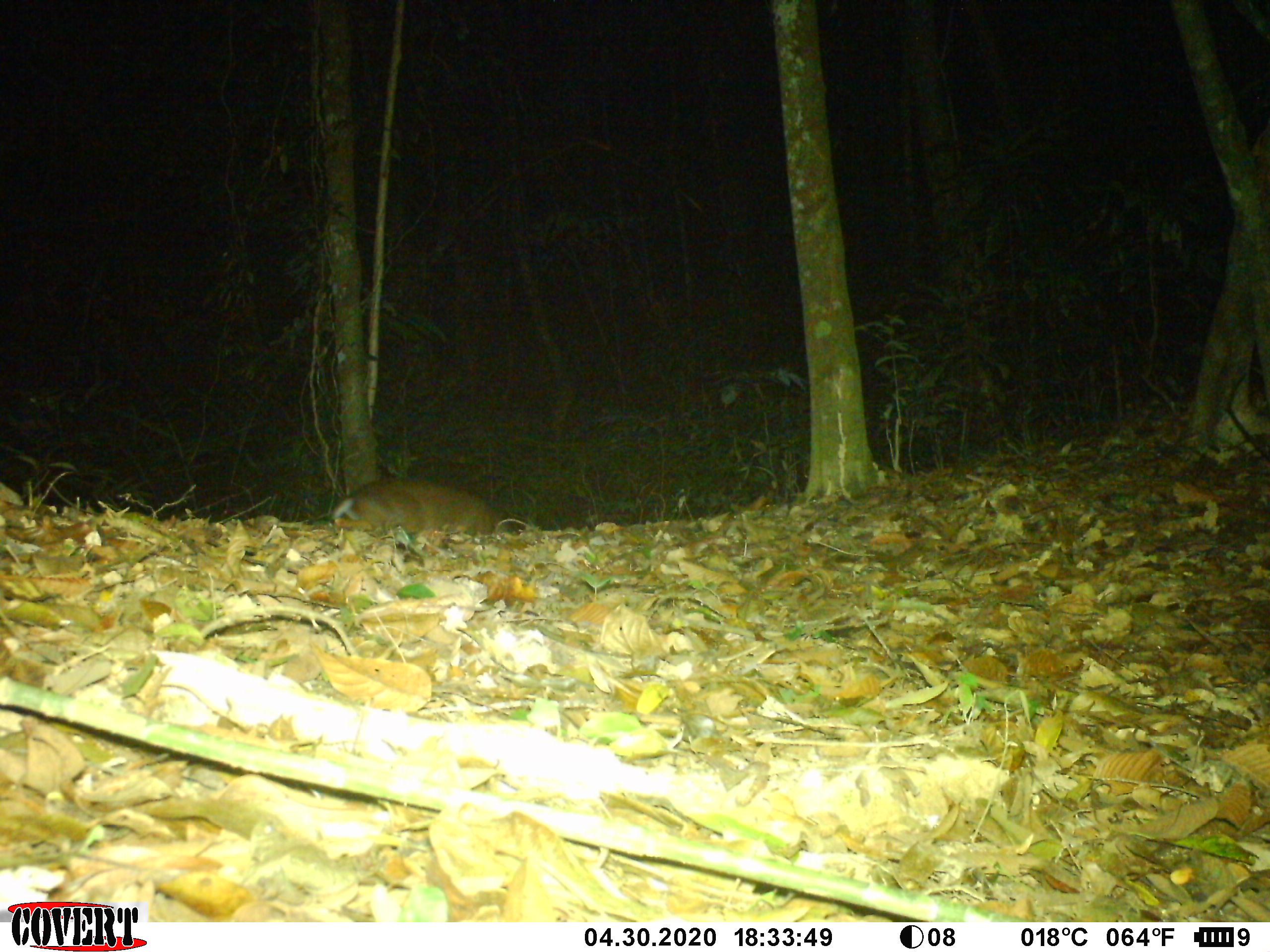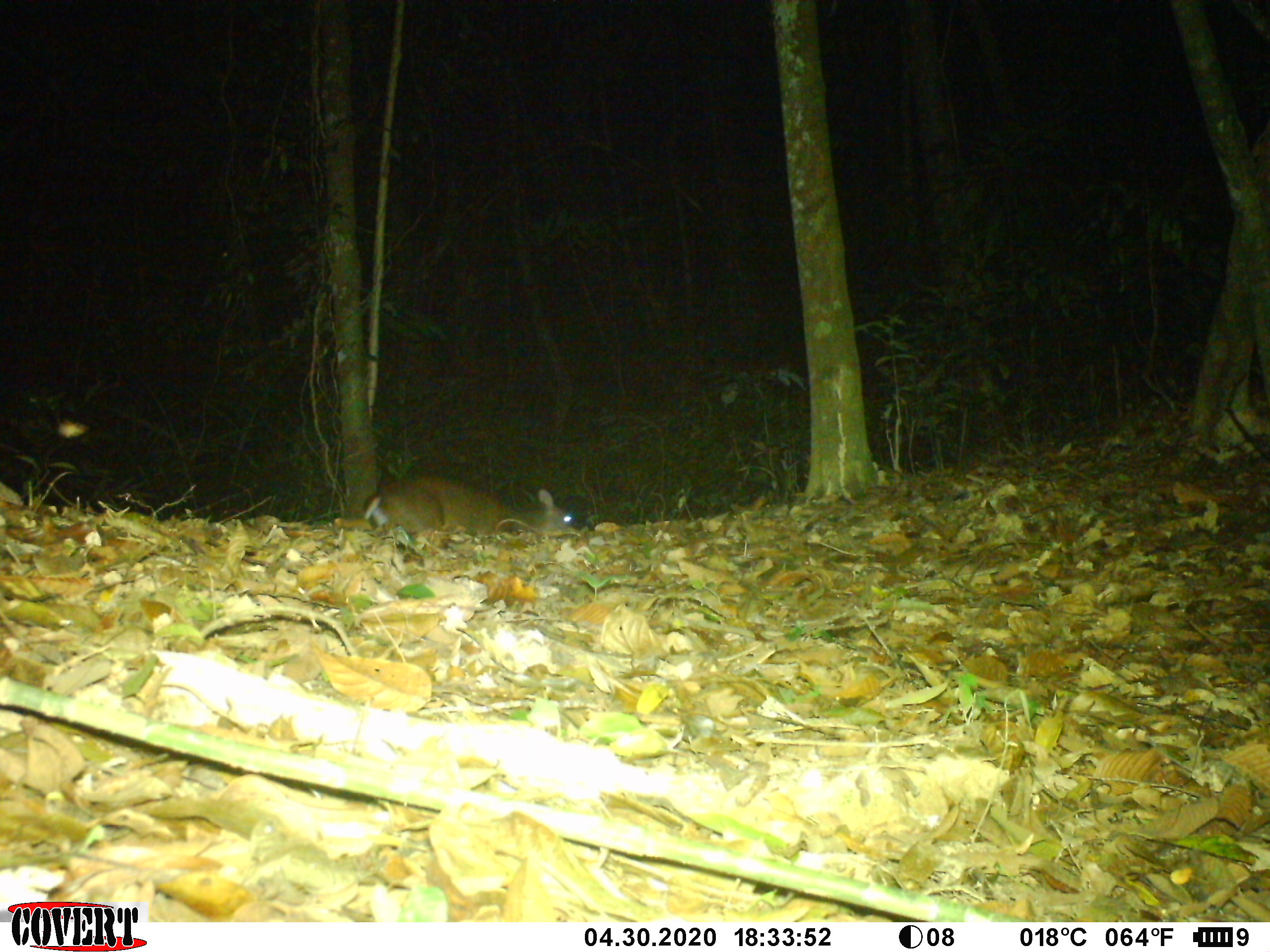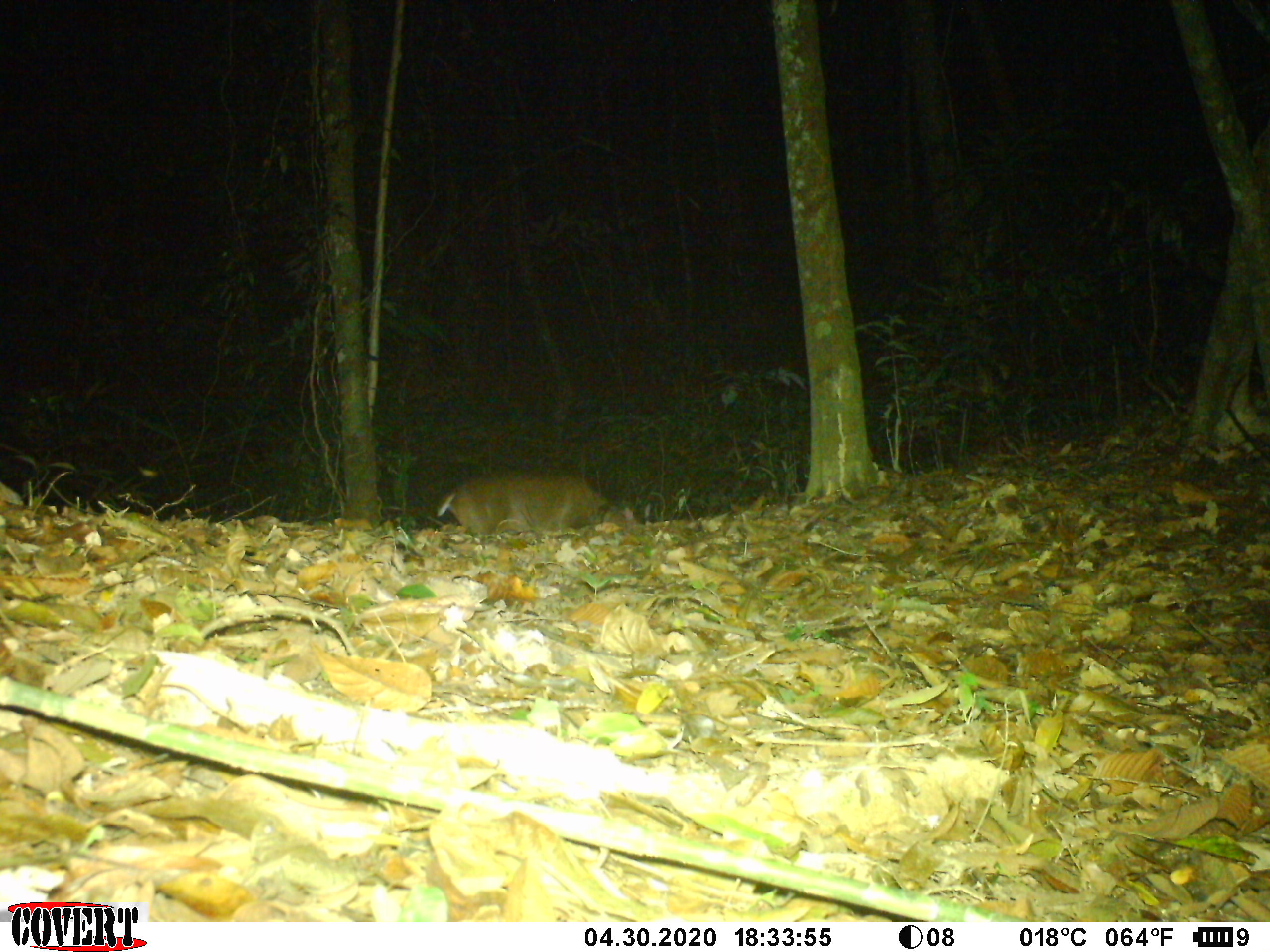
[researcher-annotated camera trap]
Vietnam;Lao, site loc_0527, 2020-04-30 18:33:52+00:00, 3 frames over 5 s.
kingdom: Animalia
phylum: Chordata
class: Mammalia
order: Artiodactyla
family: Cervidae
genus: Muntiacus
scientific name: Muntiacus vuquangensis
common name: large-antlered muntjac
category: large antlered muntjac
Large antlered muntjac (large-antlered muntjac) (Muntiacus vuquangensis). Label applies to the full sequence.